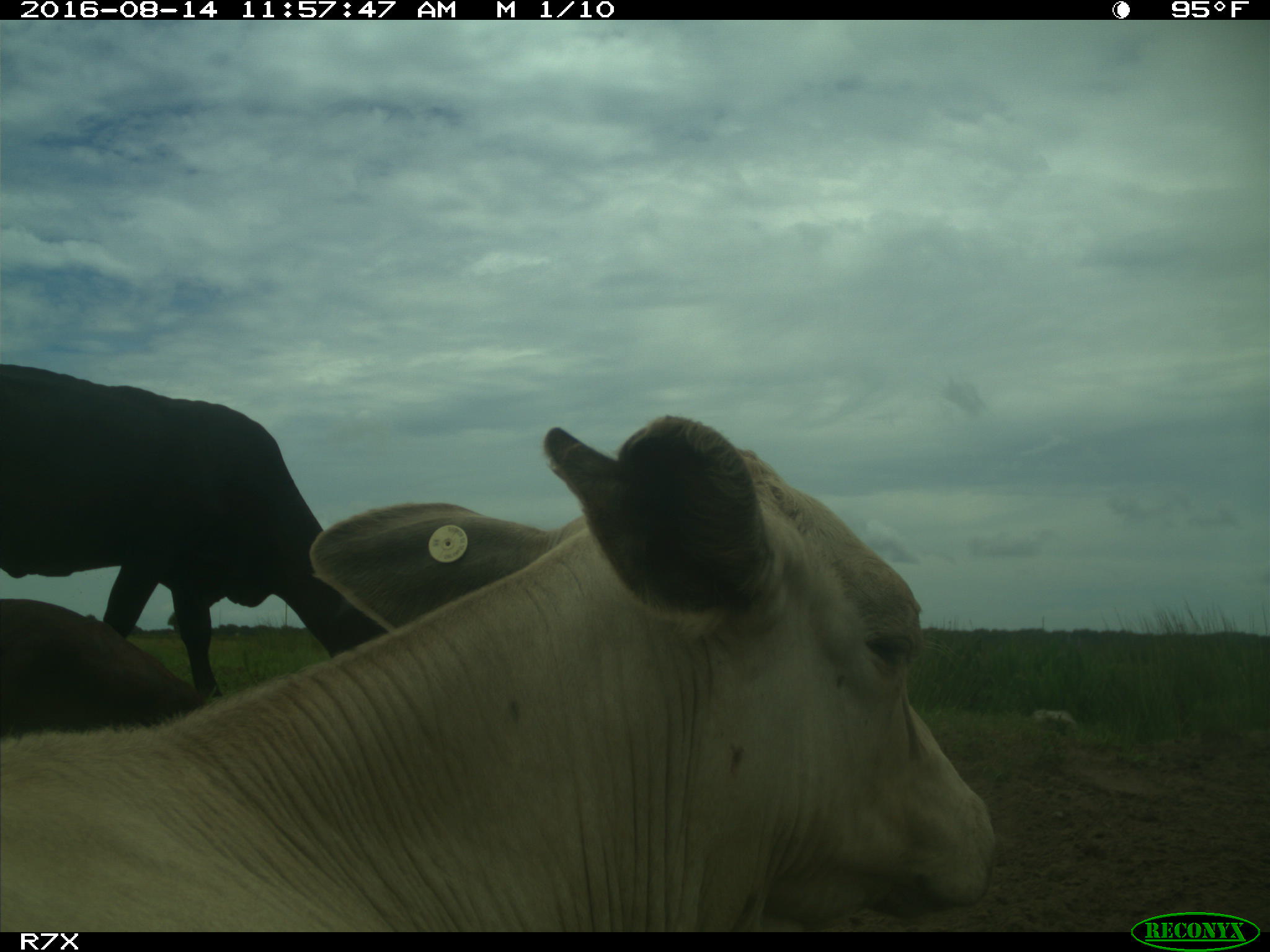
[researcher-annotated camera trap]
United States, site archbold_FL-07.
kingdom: Animalia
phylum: Chordata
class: Mammalia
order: Artiodactyla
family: Bovidae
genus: Bos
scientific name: Bos taurus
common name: domestic cow